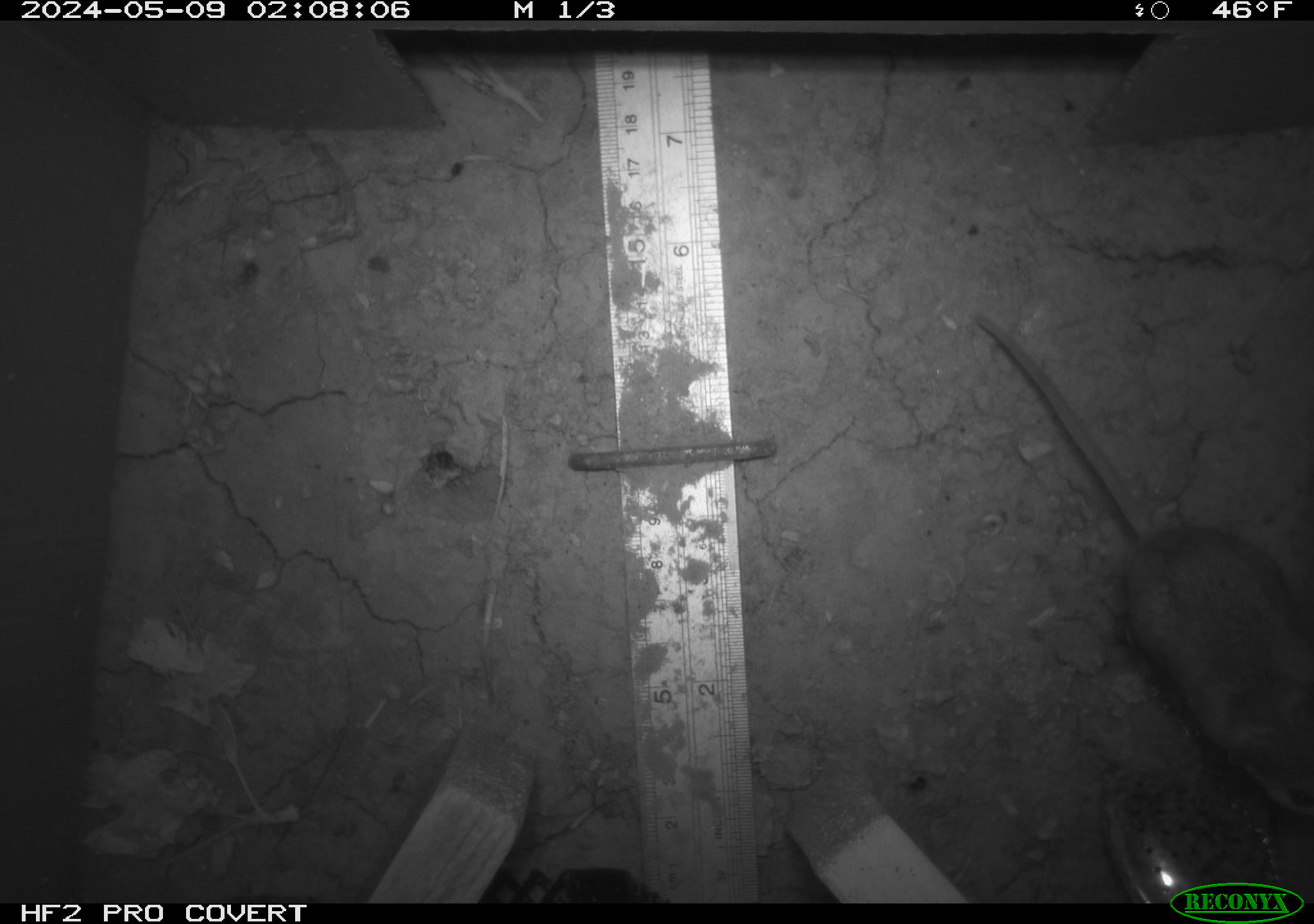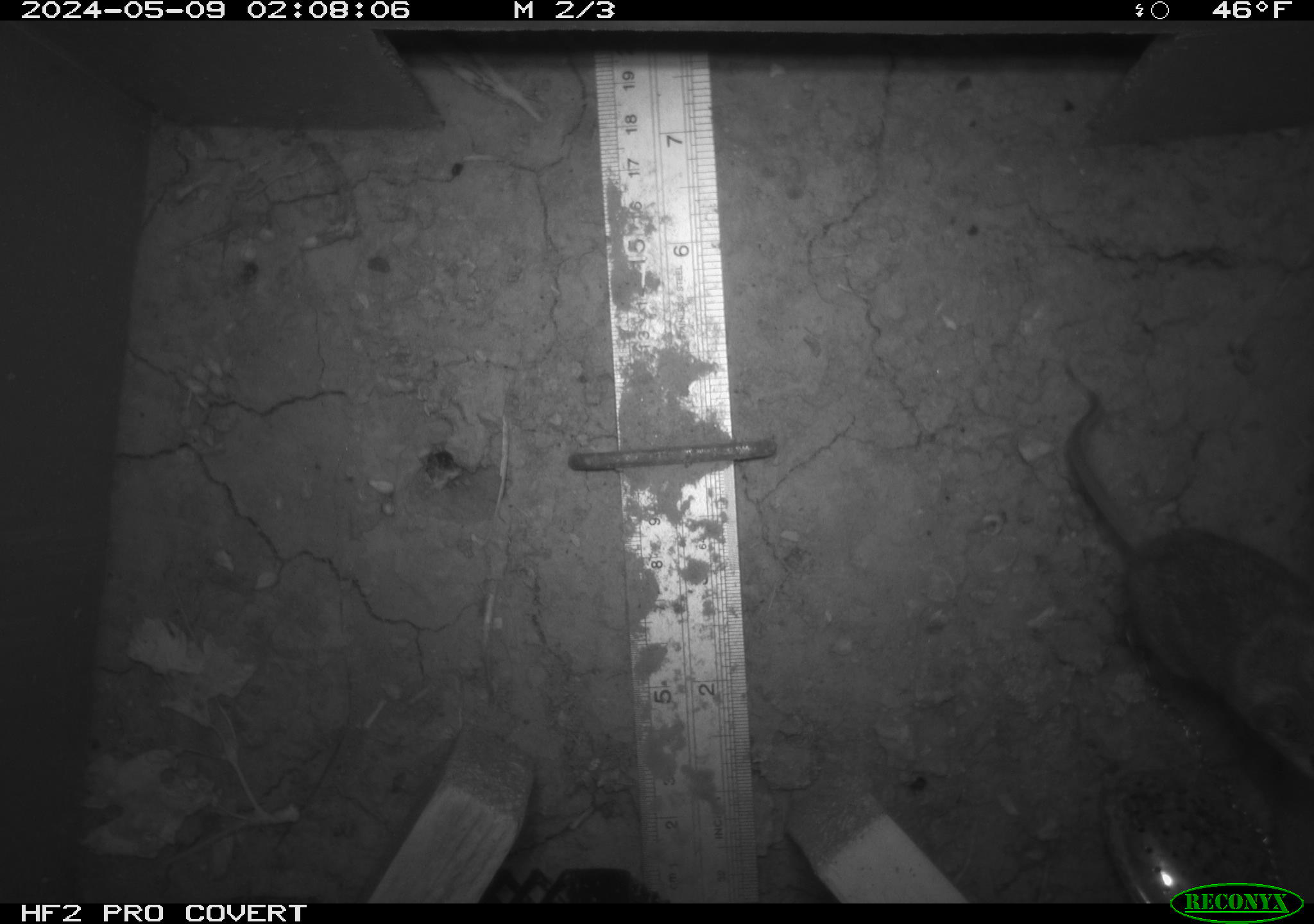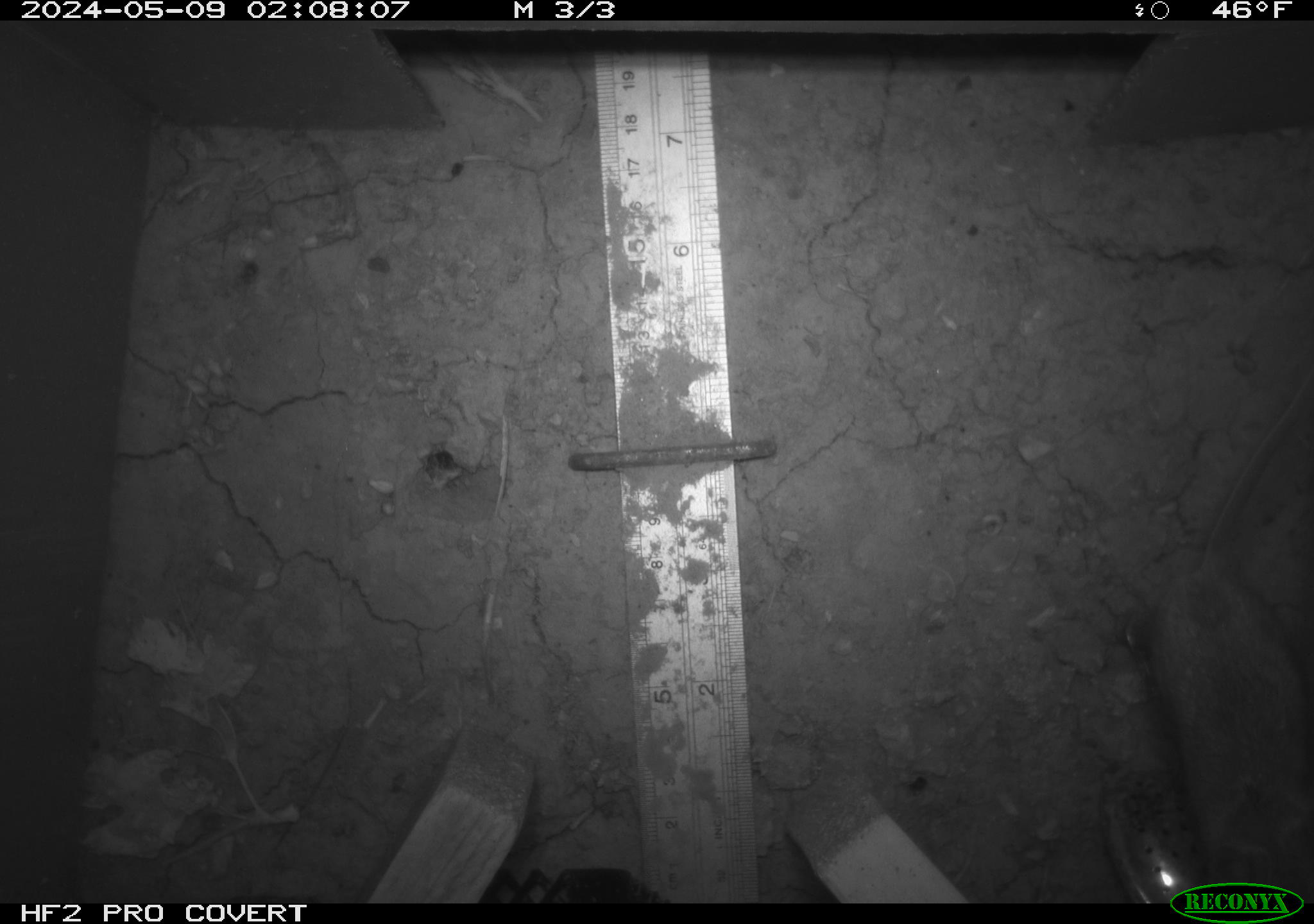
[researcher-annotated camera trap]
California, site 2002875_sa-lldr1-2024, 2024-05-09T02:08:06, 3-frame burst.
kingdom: Animalia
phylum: Chordata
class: Mammalia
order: Rodentia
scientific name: Rodentia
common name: rodent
Rodent (Rodentia).